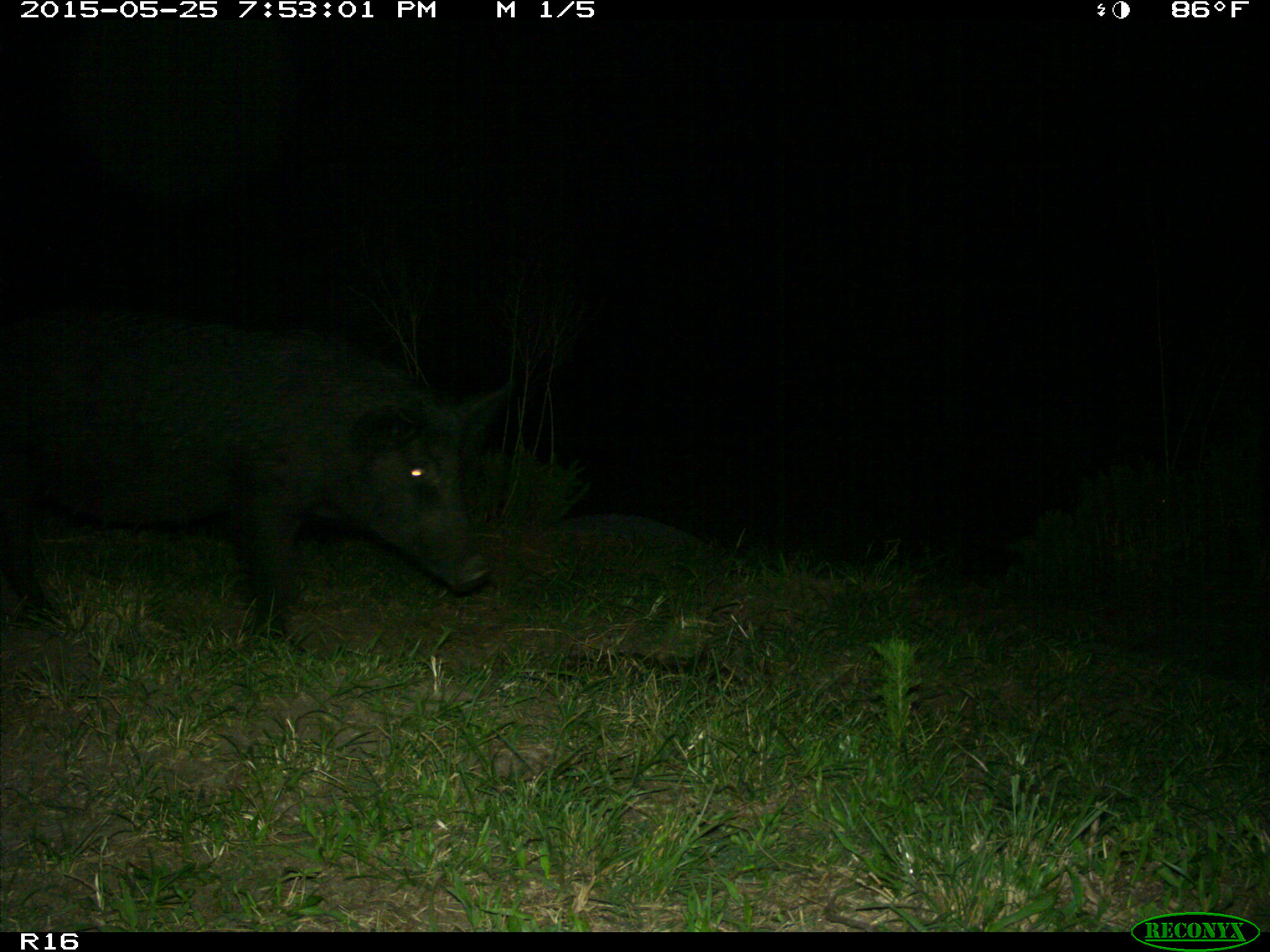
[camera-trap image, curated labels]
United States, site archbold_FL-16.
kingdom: Animalia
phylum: Chordata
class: Mammalia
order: Artiodactyla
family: Suidae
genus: Sus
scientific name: Sus scrofa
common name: wild boar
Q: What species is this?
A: Sus scrofa (wild boar).